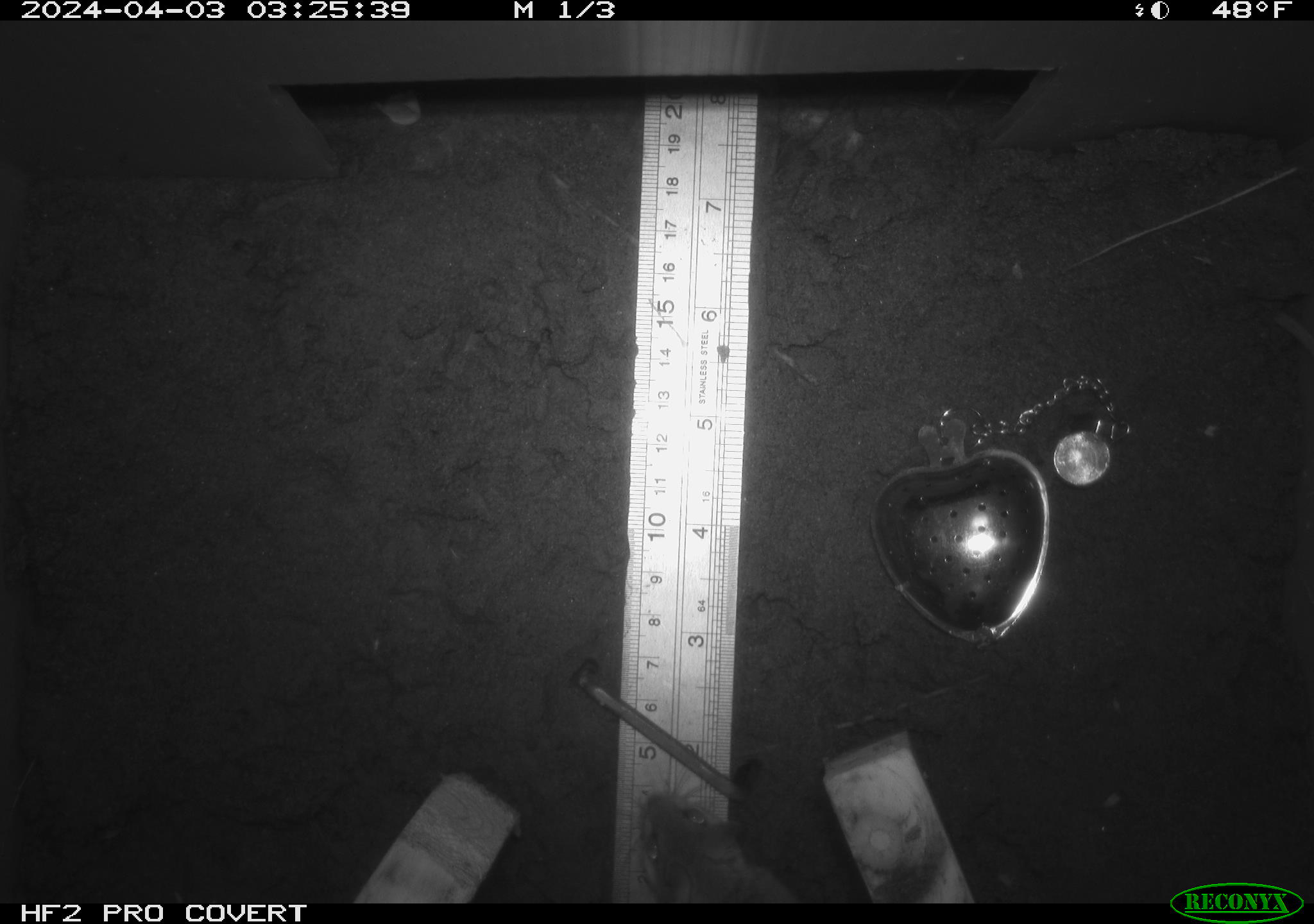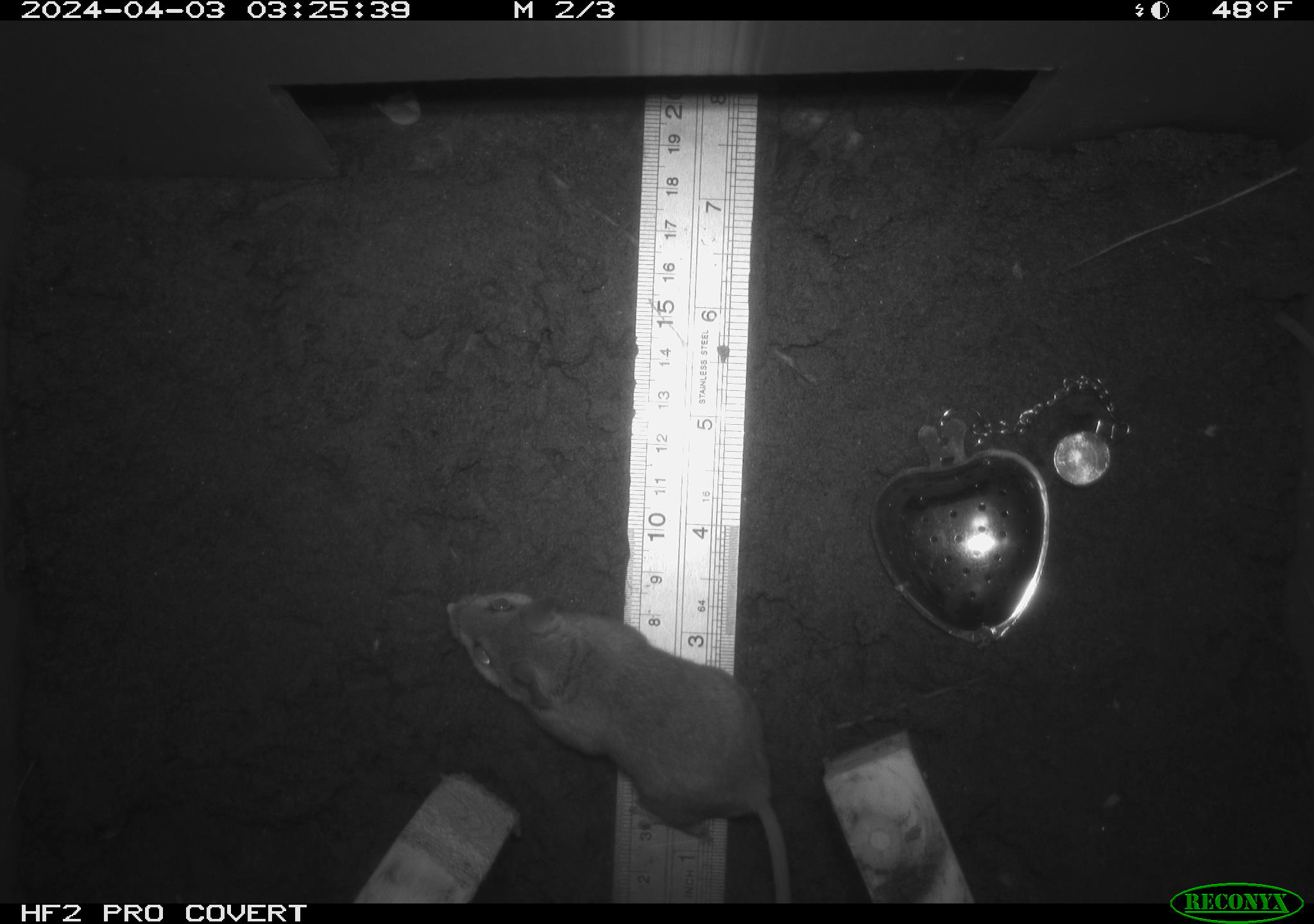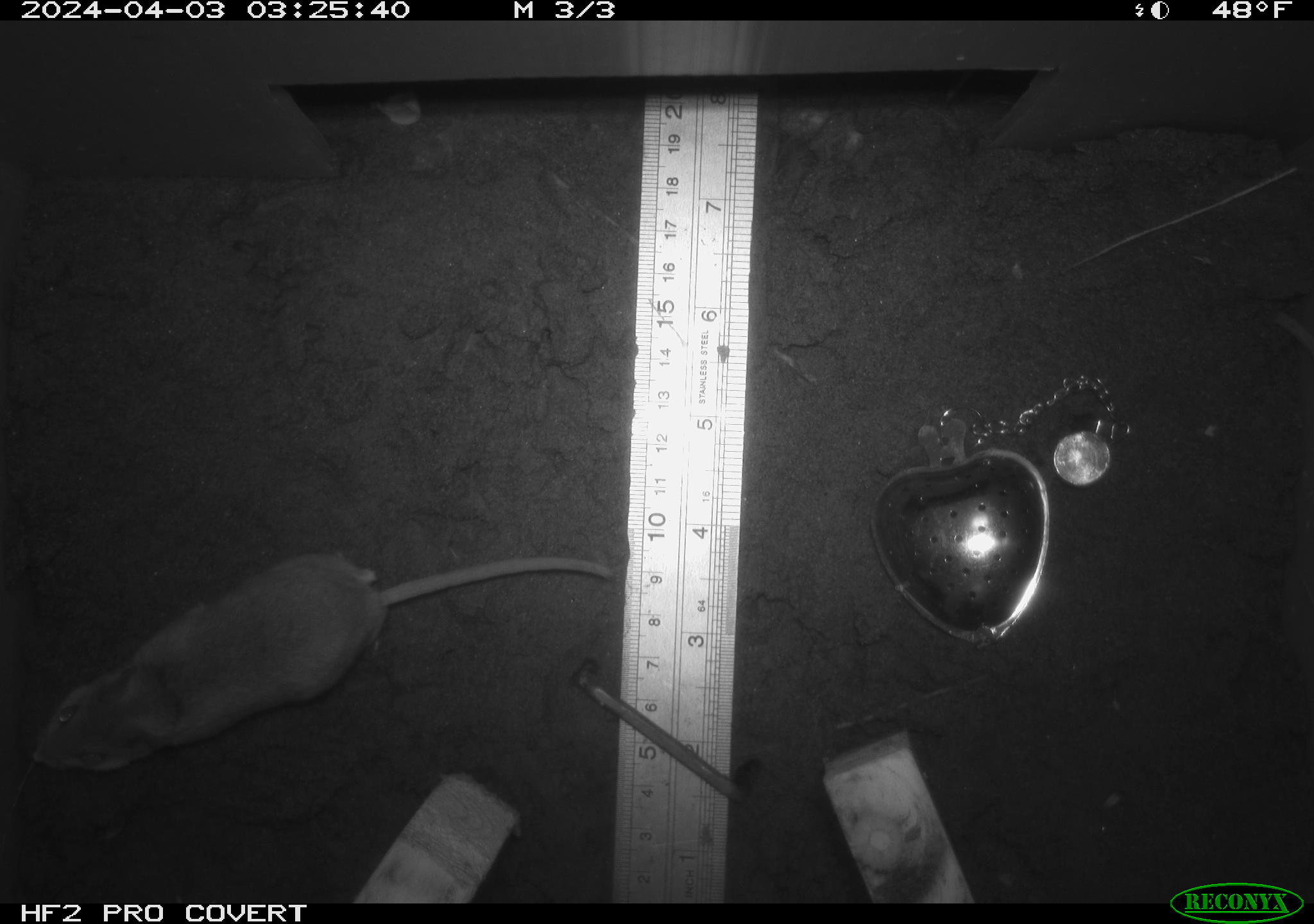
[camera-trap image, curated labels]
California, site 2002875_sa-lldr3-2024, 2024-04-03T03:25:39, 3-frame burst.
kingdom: Animalia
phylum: Chordata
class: Mammalia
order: Rodentia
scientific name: Rodentia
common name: mouse species